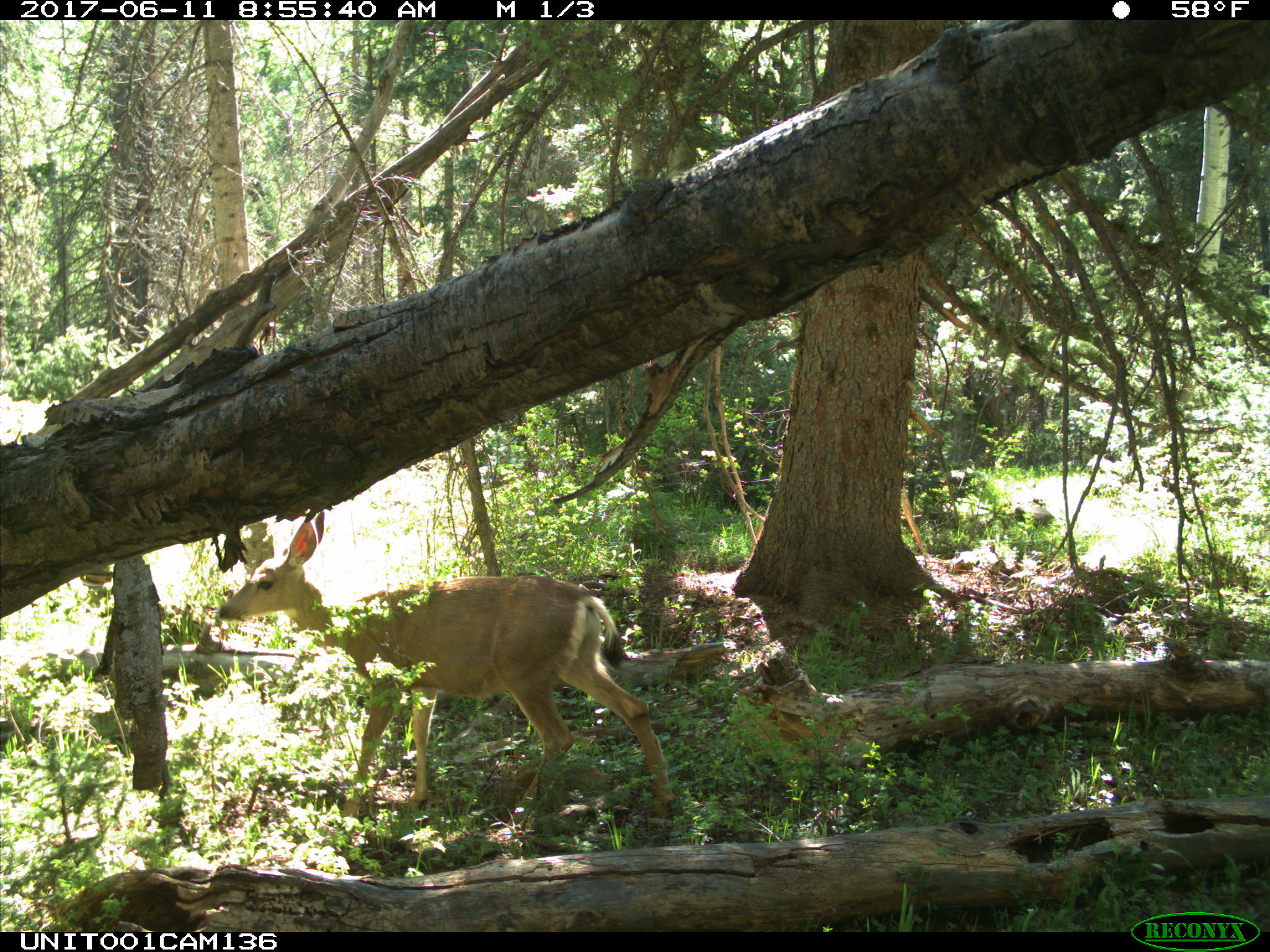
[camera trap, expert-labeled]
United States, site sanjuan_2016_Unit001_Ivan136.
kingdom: Animalia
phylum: Chordata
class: Mammalia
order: Artiodactyla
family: Cervidae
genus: Odocoileus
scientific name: Odocoileus hemionus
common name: mule deer